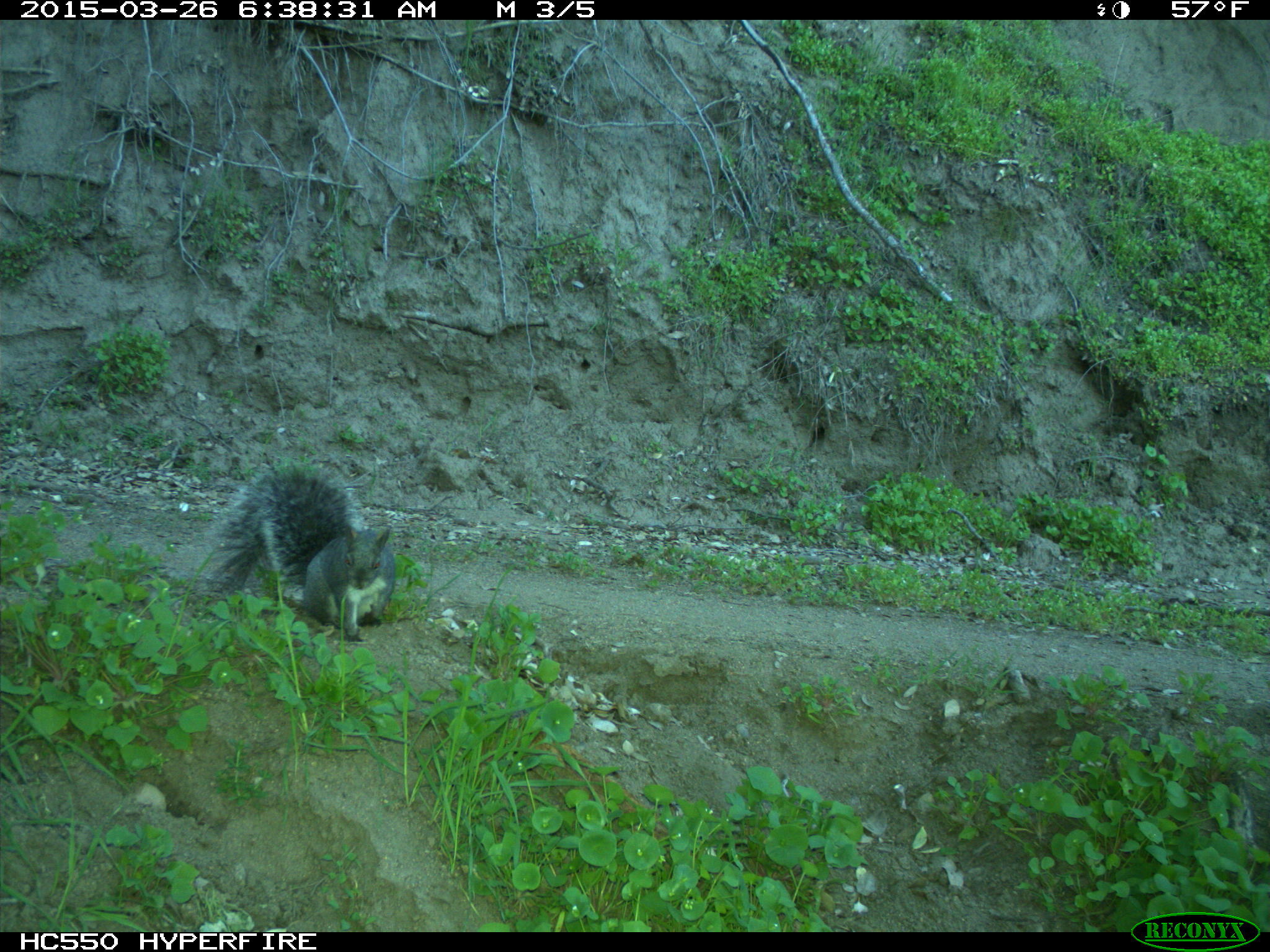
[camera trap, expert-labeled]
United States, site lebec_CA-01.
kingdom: Animalia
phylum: Chordata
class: Mammalia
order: Rodentia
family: Sciuridae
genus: Sciurus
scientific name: Sciurus carolinensis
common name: eastern gray squirrel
Sciurus carolinensis (eastern gray squirrel).